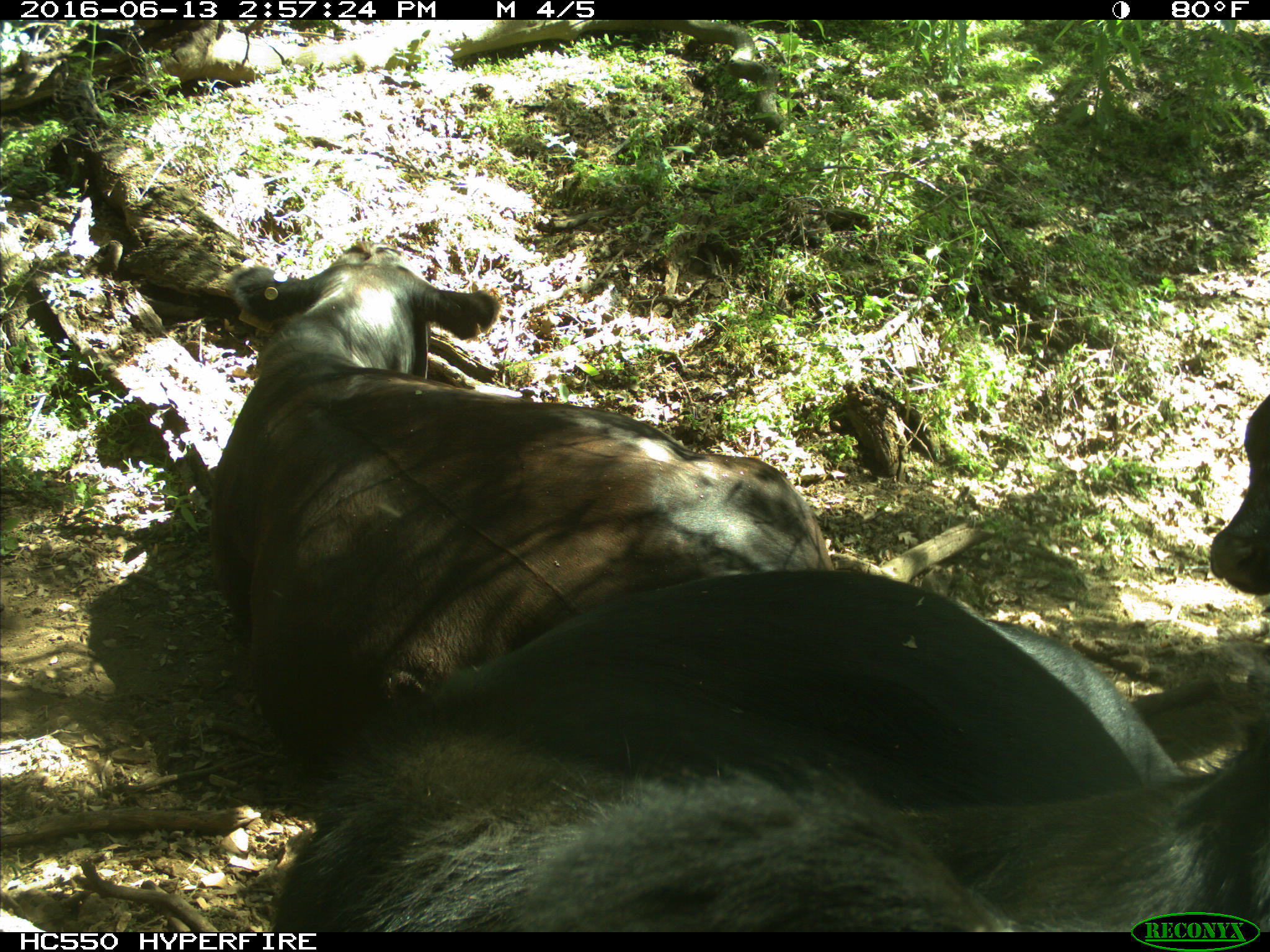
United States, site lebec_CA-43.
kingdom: Animalia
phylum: Chordata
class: Mammalia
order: Artiodactyla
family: Bovidae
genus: Bos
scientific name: Bos taurus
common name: domestic cow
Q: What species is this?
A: Bos taurus (domestic cow).